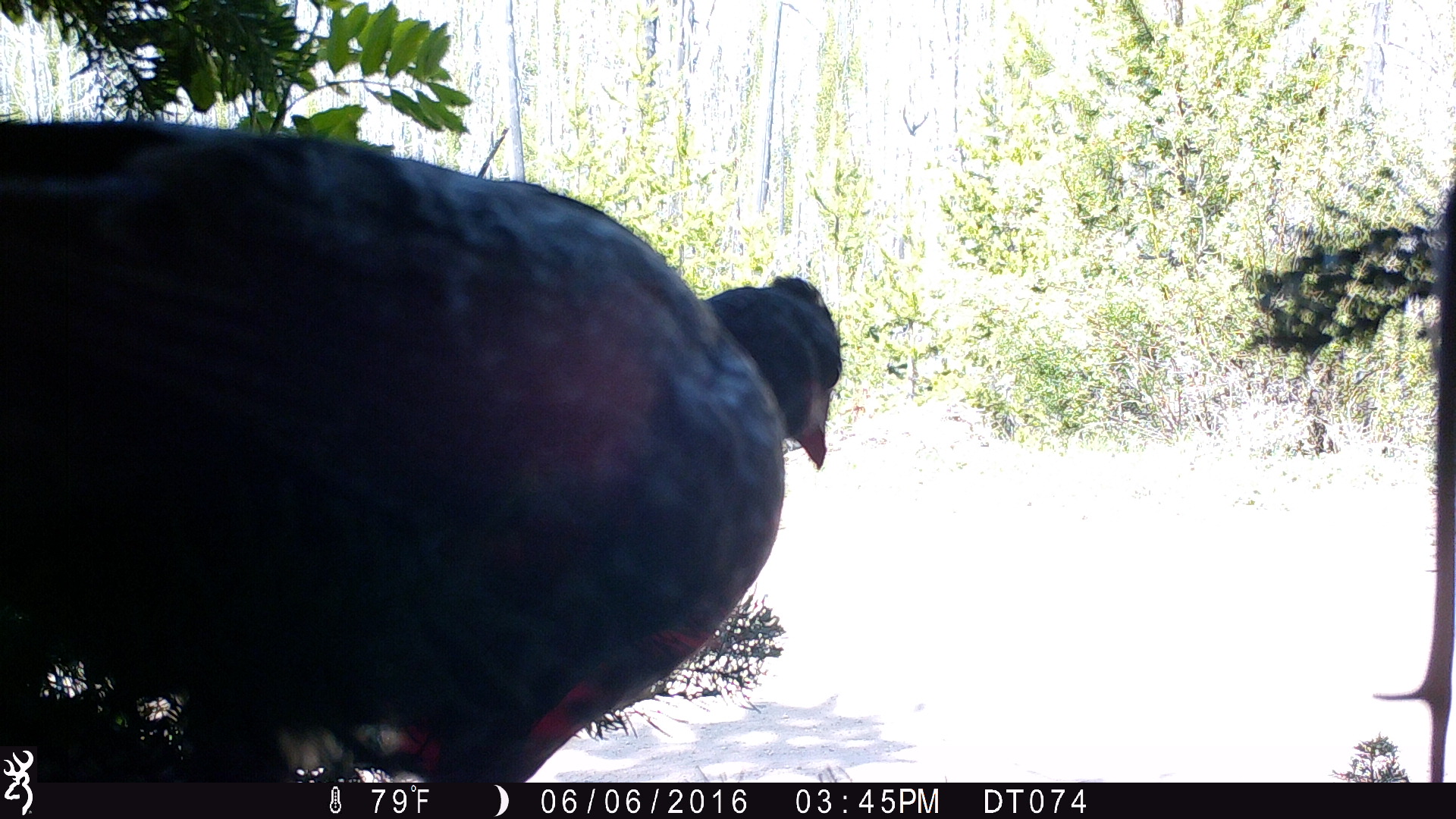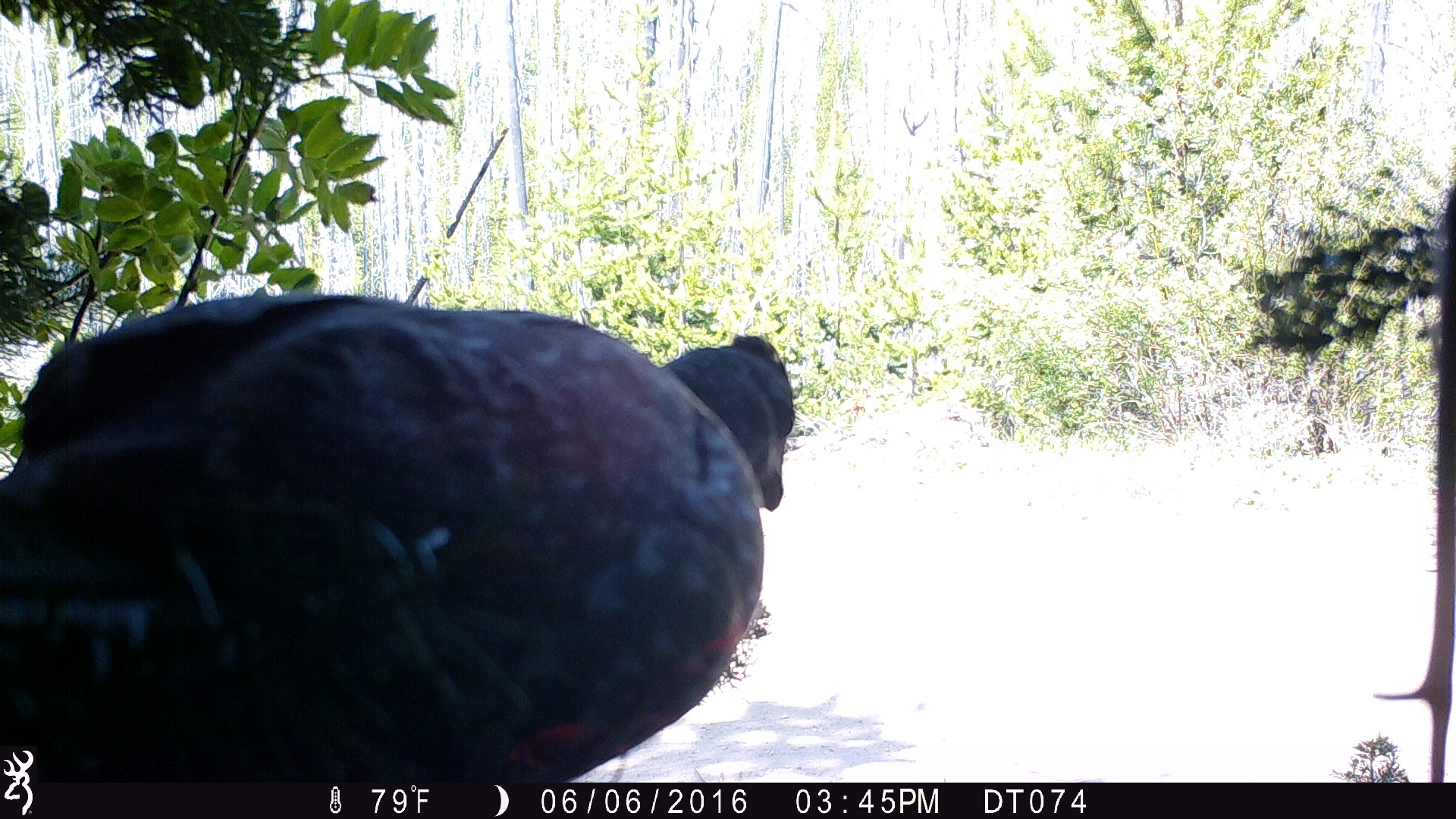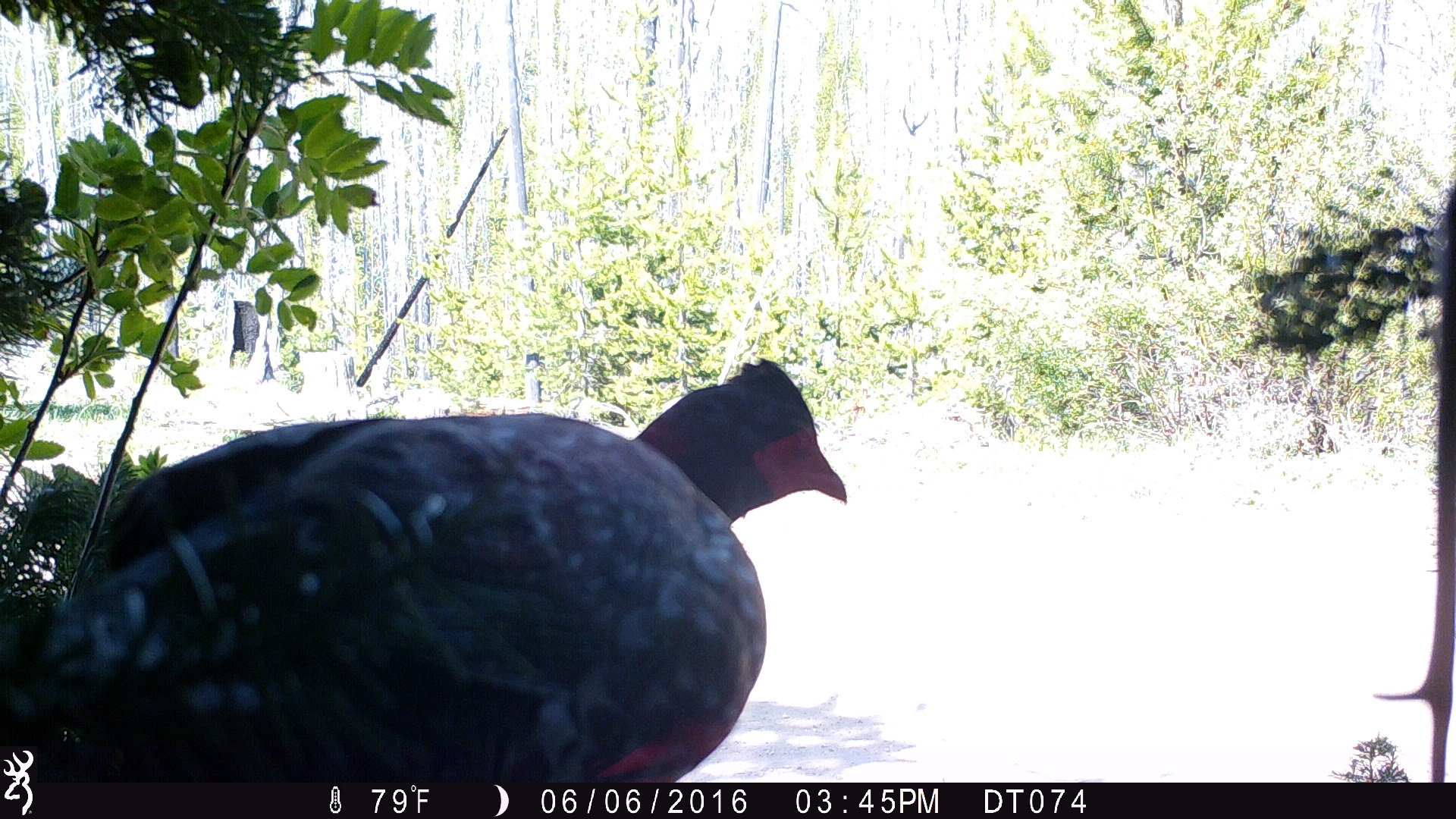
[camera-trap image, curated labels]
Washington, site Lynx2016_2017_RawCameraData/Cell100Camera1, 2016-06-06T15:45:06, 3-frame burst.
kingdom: Animalia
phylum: Chordata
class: Aves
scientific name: Aves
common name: birds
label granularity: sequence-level